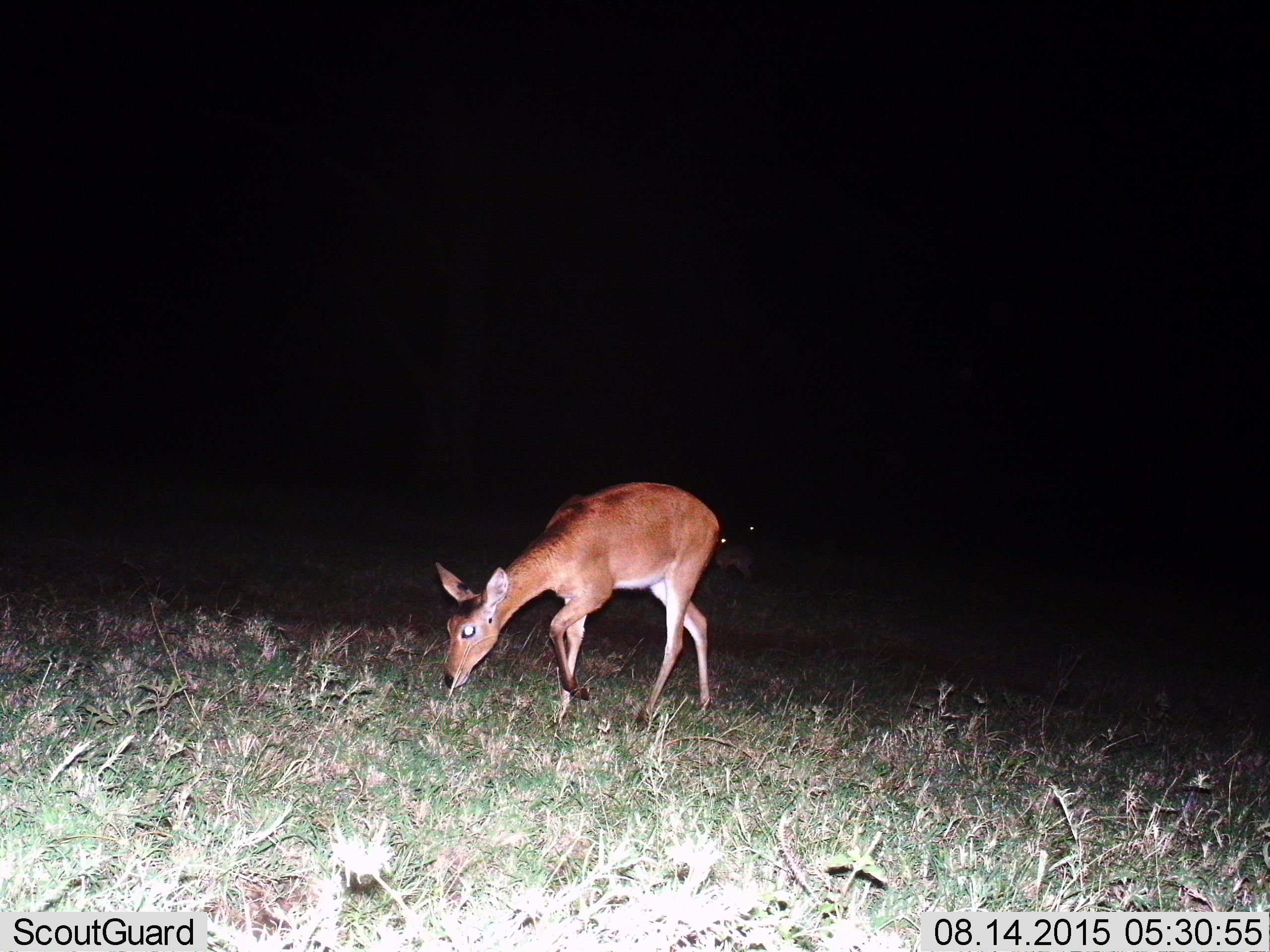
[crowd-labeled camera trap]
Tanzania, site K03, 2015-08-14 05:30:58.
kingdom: Animalia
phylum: Chordata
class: Mammalia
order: Artiodactyla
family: Bovidae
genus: Madoqua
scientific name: Madoqua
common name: dikdik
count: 1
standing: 33%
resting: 0%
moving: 0%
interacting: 0%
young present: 0%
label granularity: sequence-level